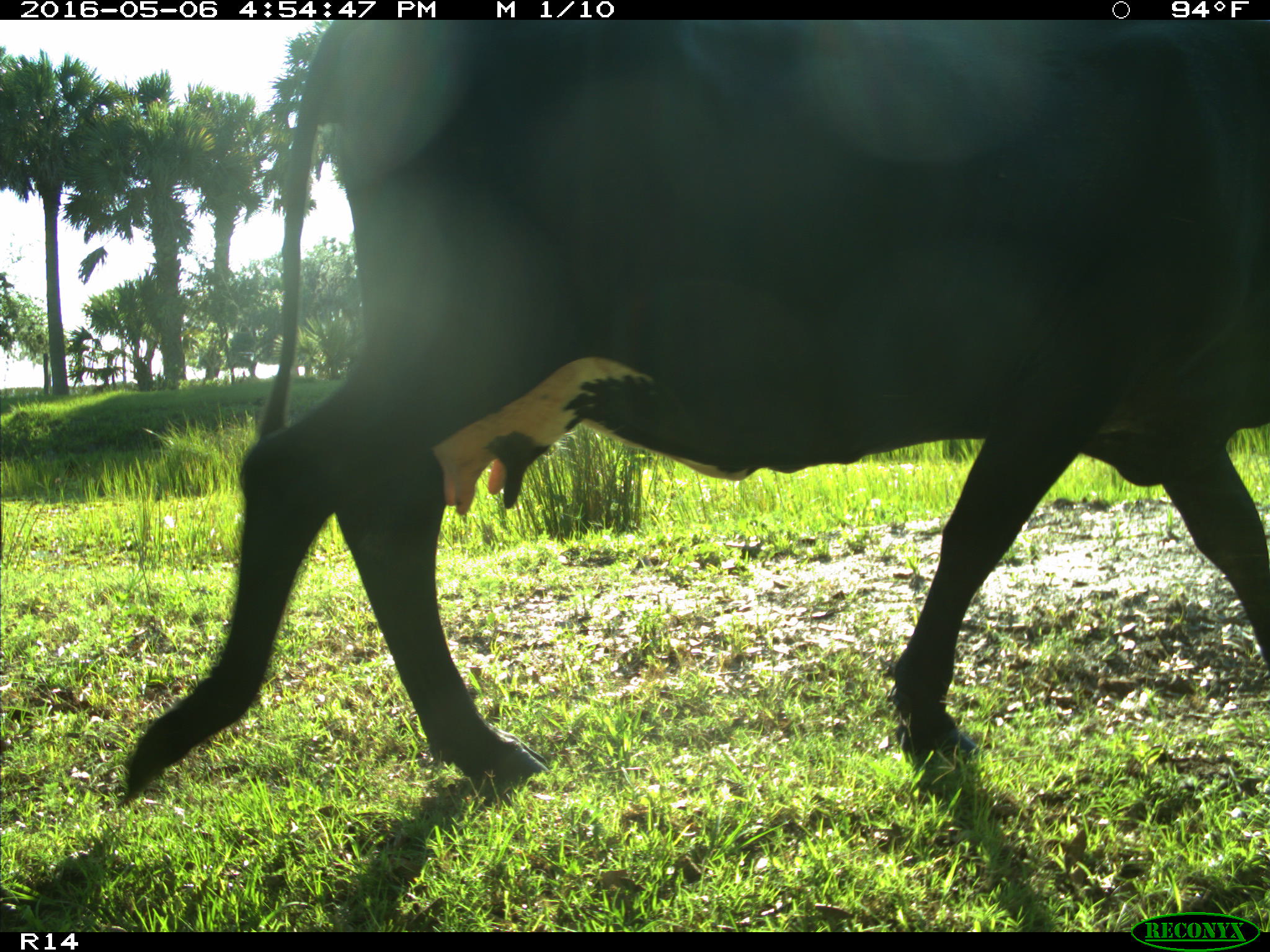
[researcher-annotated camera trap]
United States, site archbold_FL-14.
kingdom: Animalia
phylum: Chordata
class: Mammalia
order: Artiodactyla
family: Bovidae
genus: Bos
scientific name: Bos taurus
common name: domestic cow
Bos taurus (domestic cow).